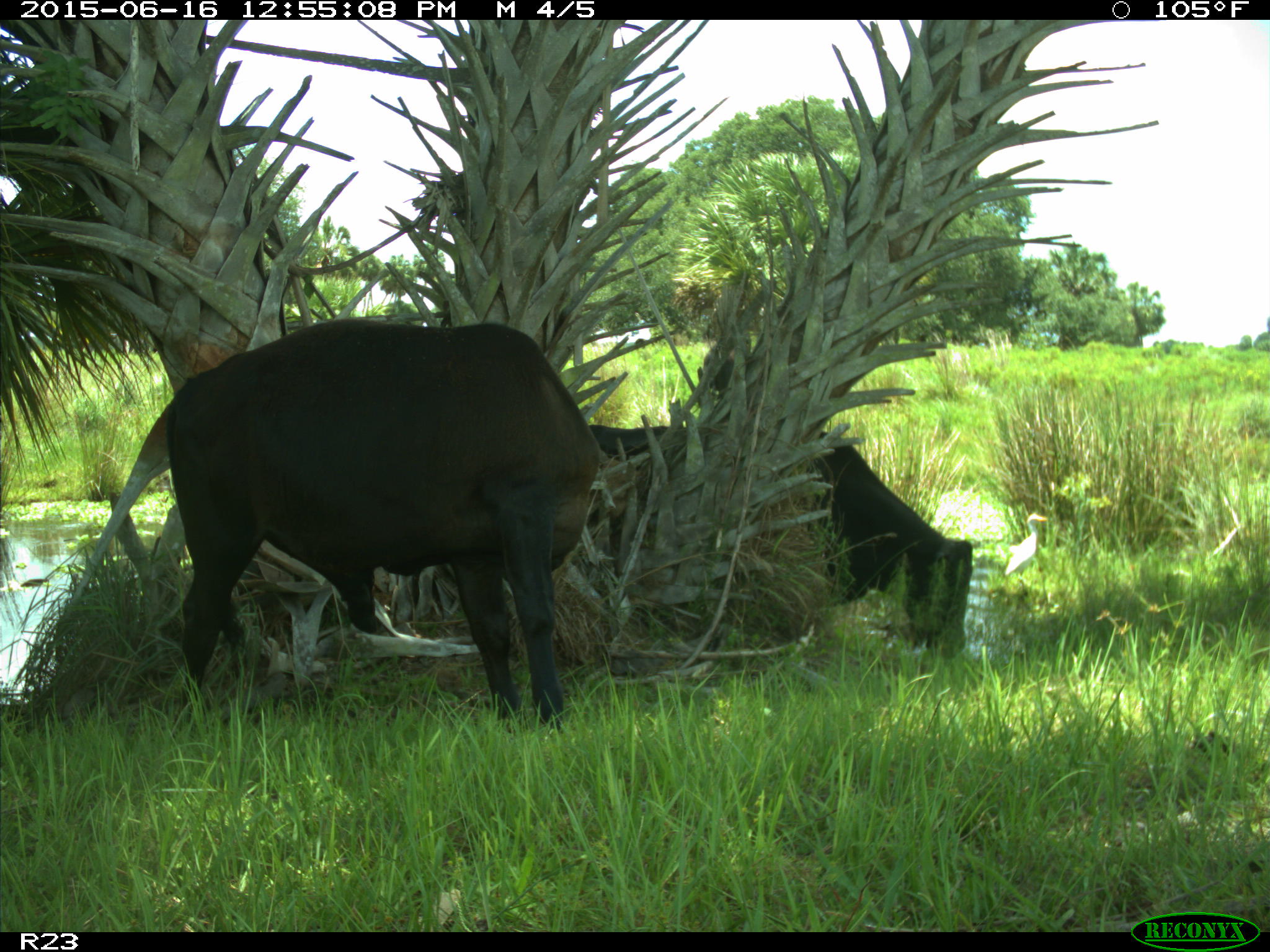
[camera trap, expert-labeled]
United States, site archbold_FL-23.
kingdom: Animalia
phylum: Chordata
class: Mammalia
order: Artiodactyla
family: Bovidae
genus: Bos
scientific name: Bos taurus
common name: domestic cow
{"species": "Bos taurus (domestic cow)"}